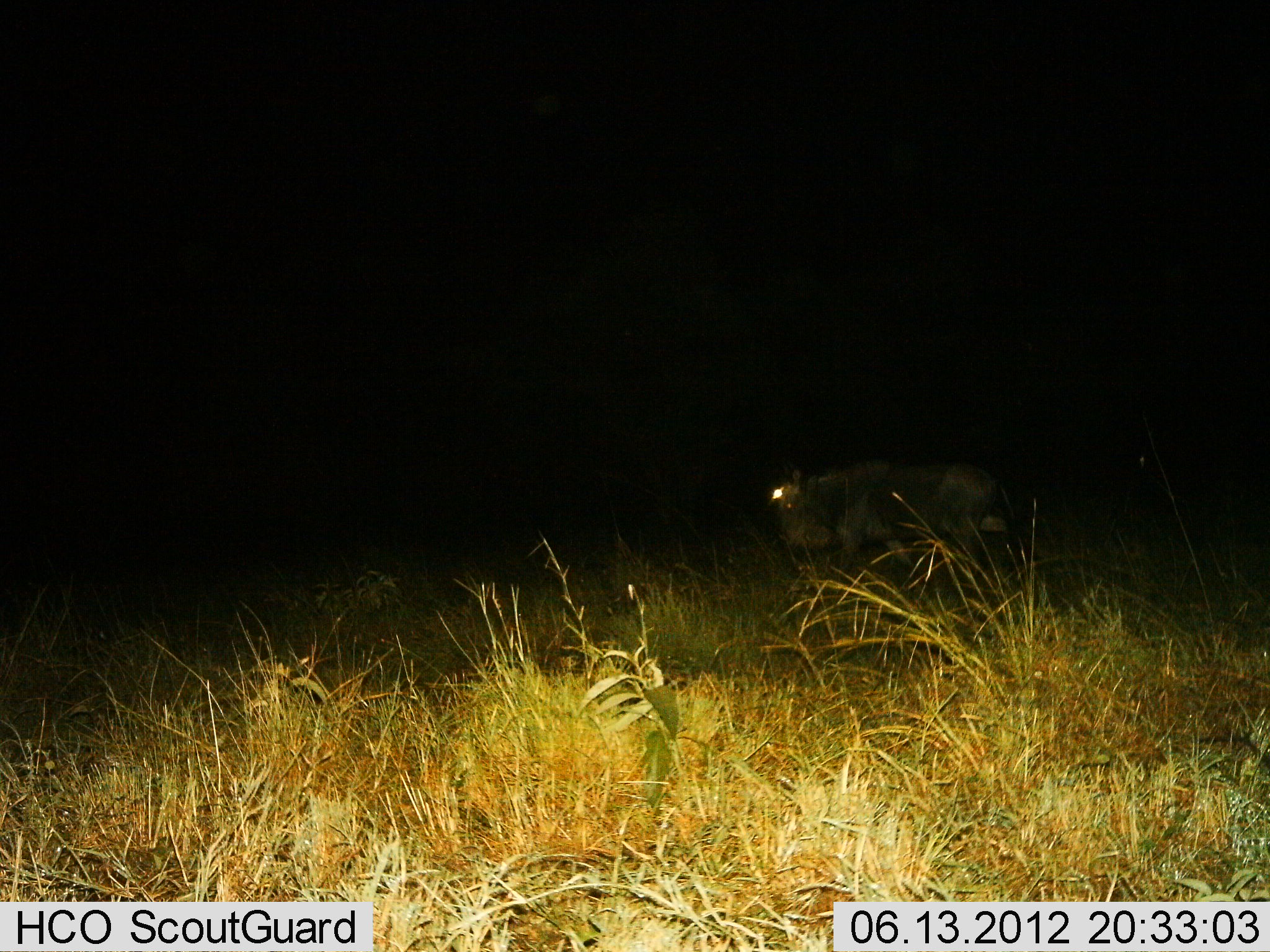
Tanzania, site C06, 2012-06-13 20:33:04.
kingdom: Animalia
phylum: Chordata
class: Mammalia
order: Artiodactyla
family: Bovidae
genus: Connochaetes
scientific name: Connochaetes taurinus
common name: blue wildebeest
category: wildebeest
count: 1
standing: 22%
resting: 0%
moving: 67%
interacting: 0%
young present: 0%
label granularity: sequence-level